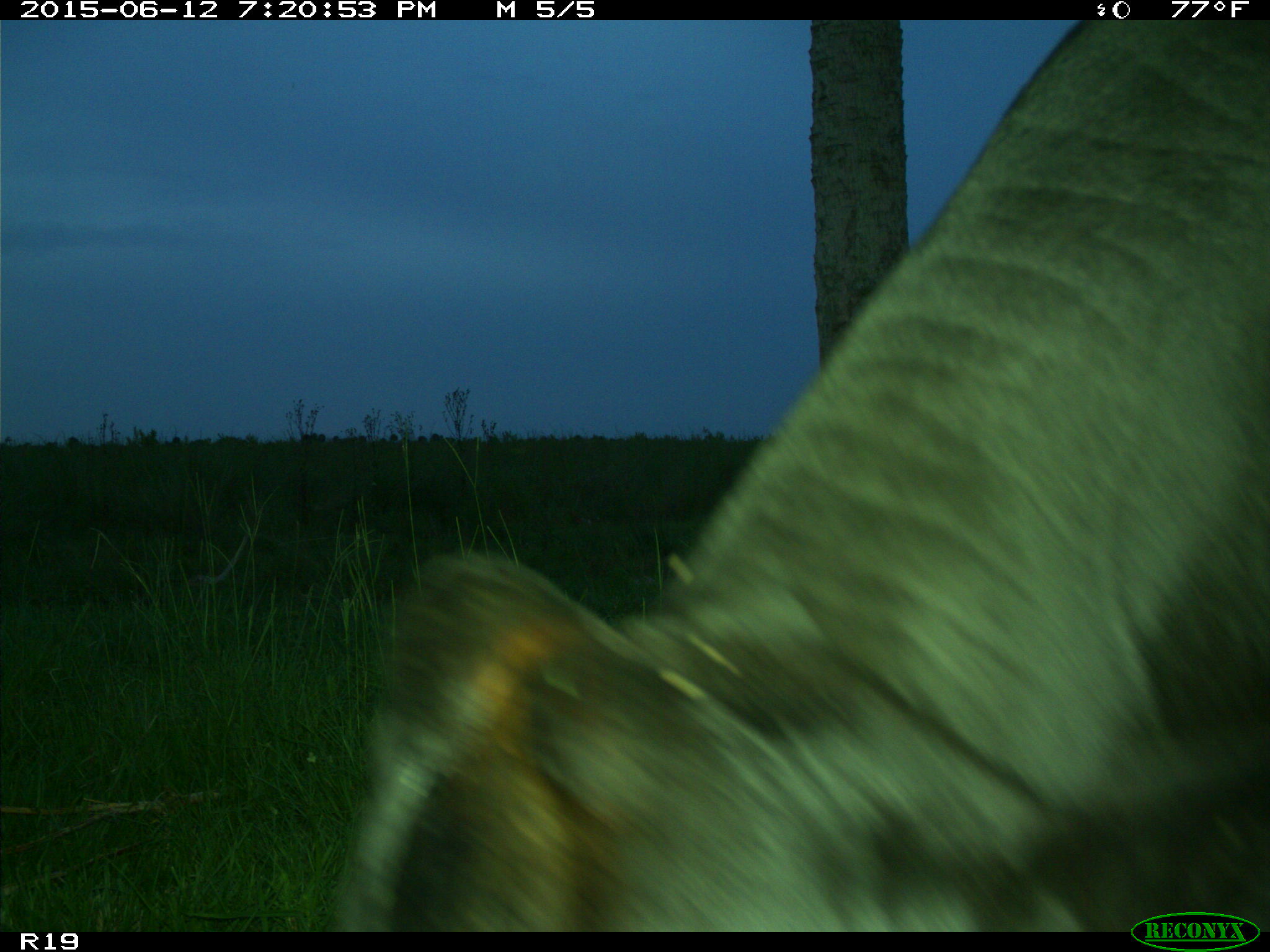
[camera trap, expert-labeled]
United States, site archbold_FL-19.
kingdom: Animalia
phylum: Chordata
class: Mammalia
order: Artiodactyla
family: Bovidae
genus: Bos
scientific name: Bos taurus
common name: domestic cow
Bos taurus (domestic cow).